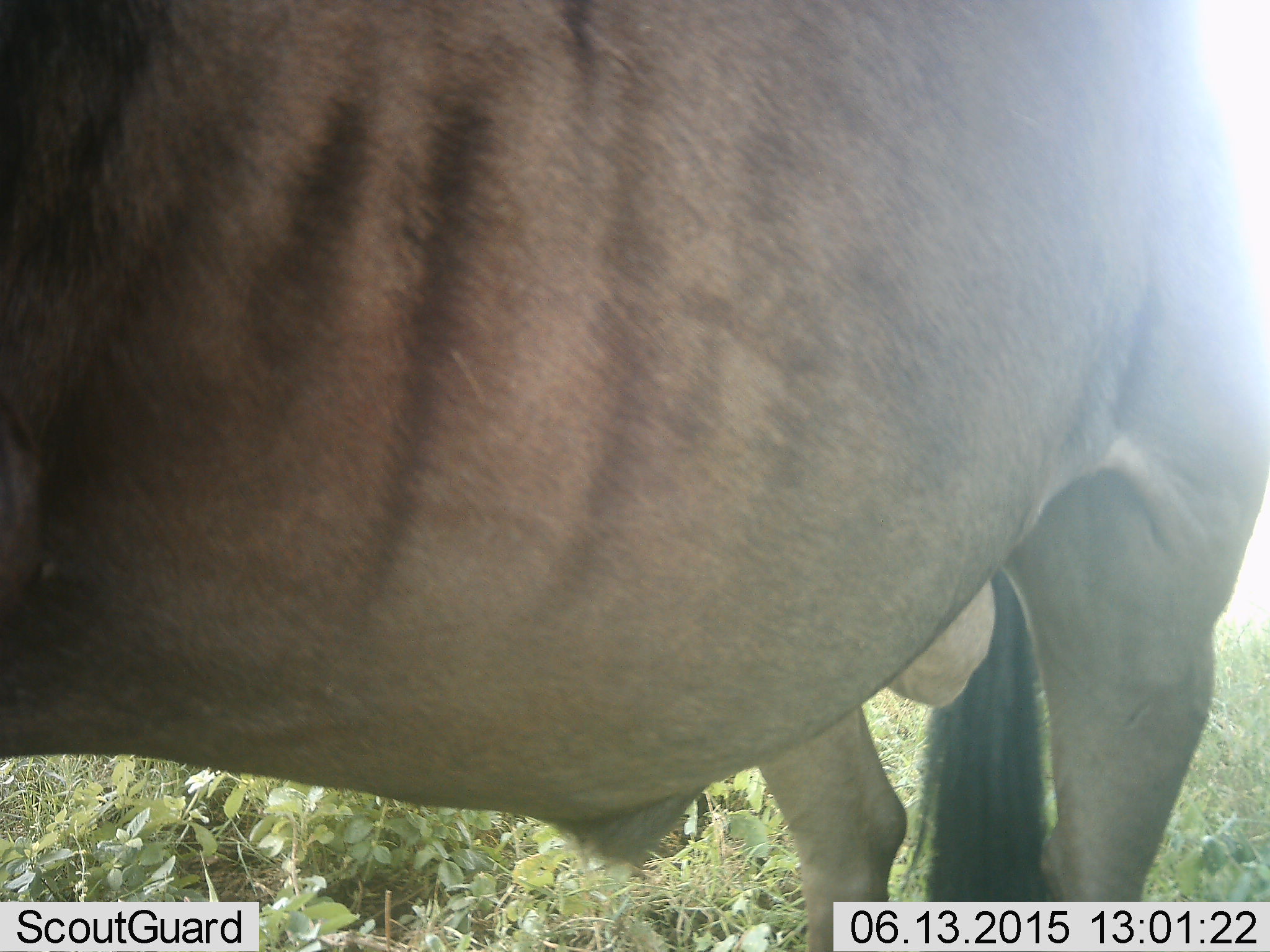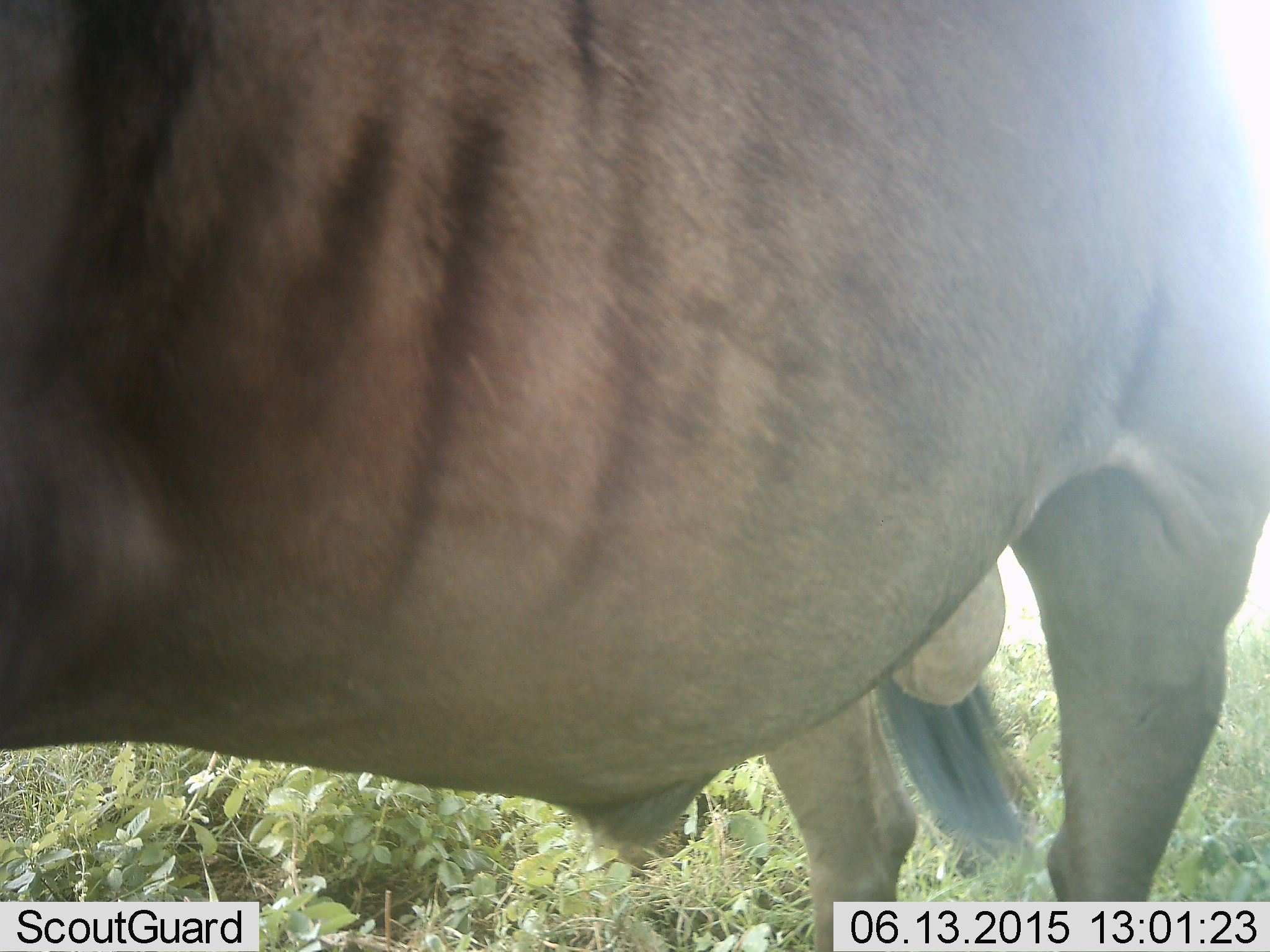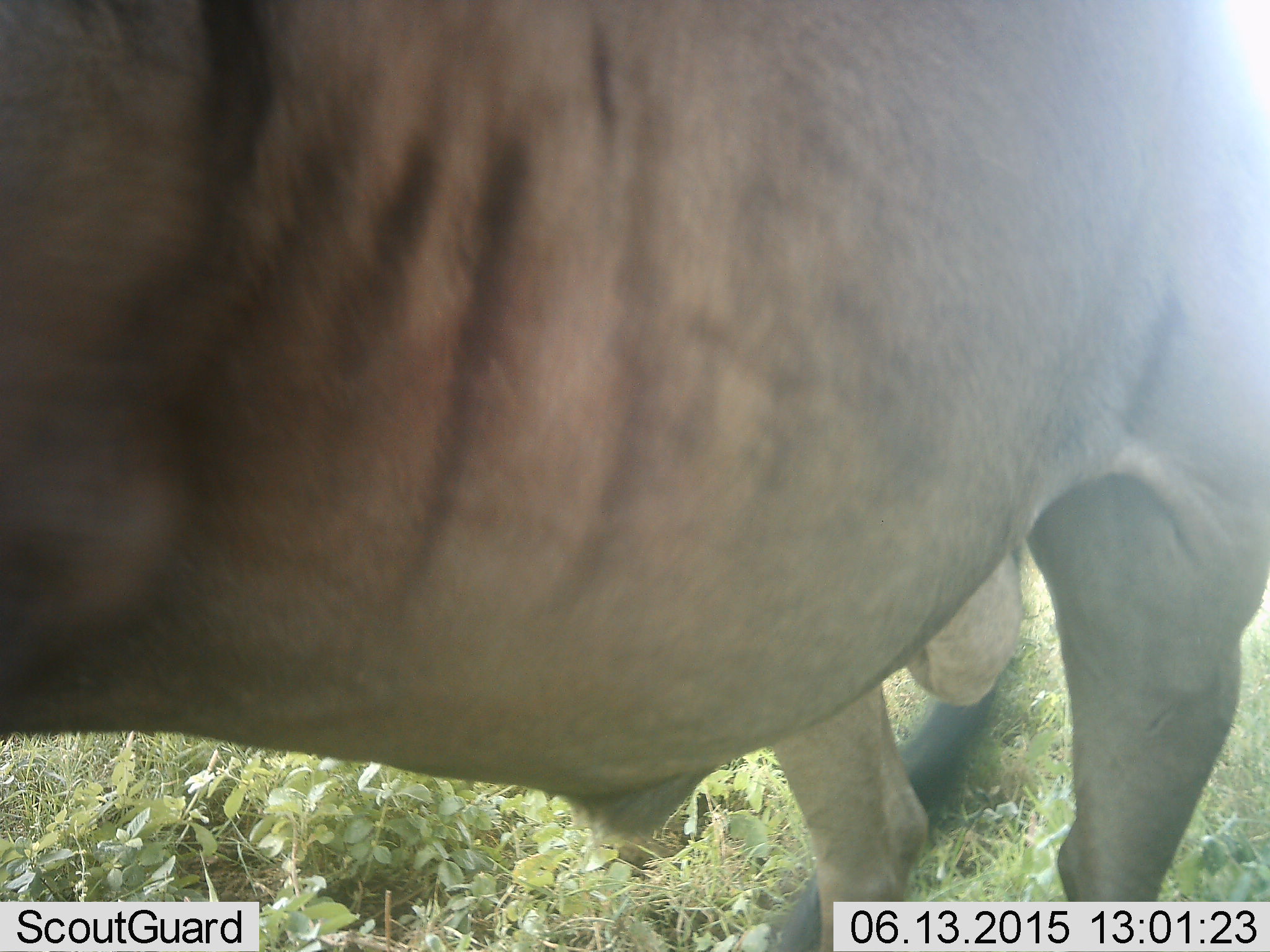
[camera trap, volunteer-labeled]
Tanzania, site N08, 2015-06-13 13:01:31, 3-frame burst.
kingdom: Animalia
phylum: Chordata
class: Mammalia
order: Artiodactyla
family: Bovidae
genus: Connochaetes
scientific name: Connochaetes taurinus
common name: blue wildebeest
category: wildebeest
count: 1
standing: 90%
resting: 0%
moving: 10%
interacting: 0%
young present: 0%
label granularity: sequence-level